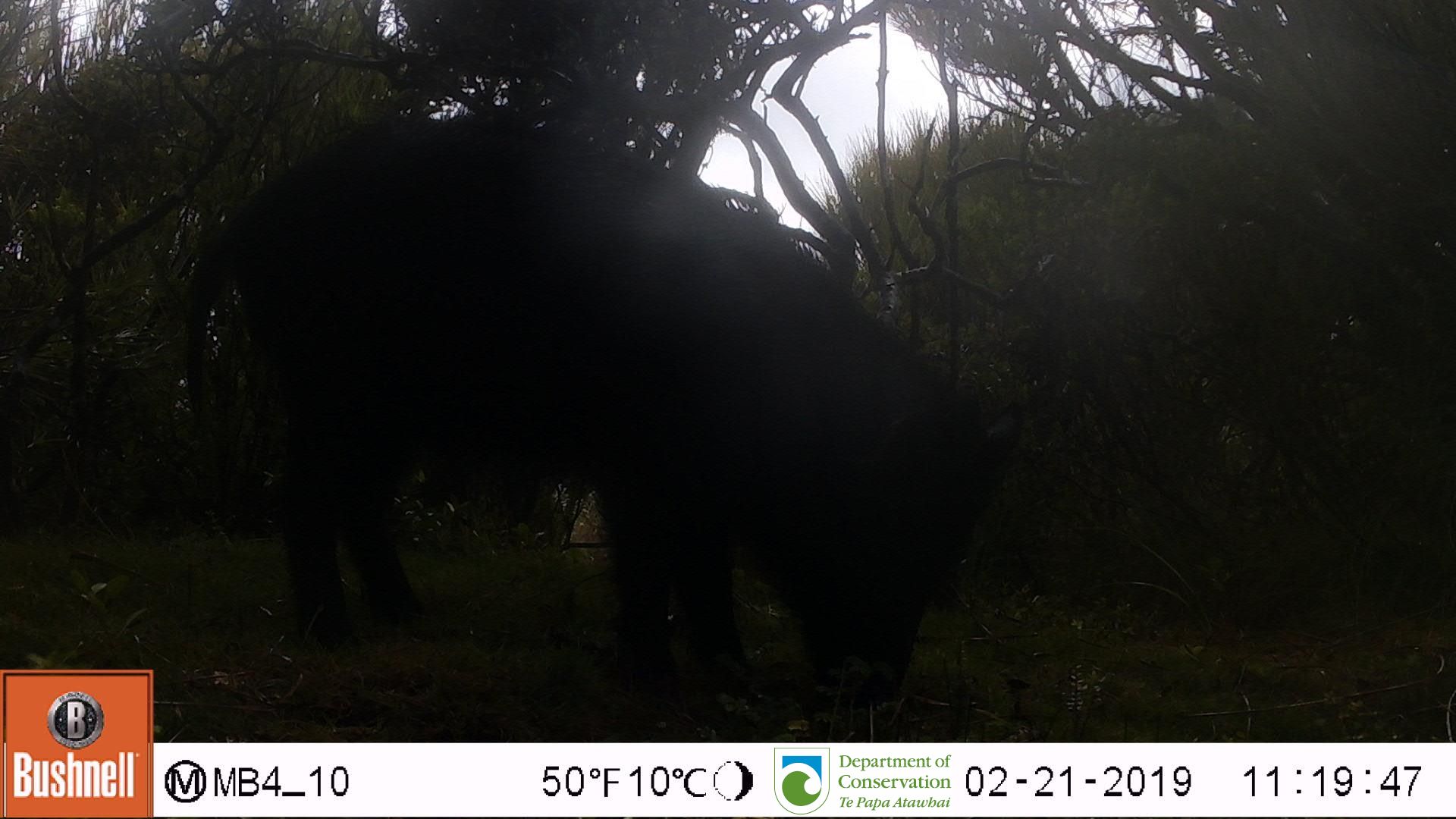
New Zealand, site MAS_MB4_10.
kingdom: Animalia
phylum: Chordata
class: Mammalia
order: Artiodactyla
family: Suidae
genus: Sus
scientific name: Sus scrofa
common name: pig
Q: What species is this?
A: Pig (Sus scrofa).